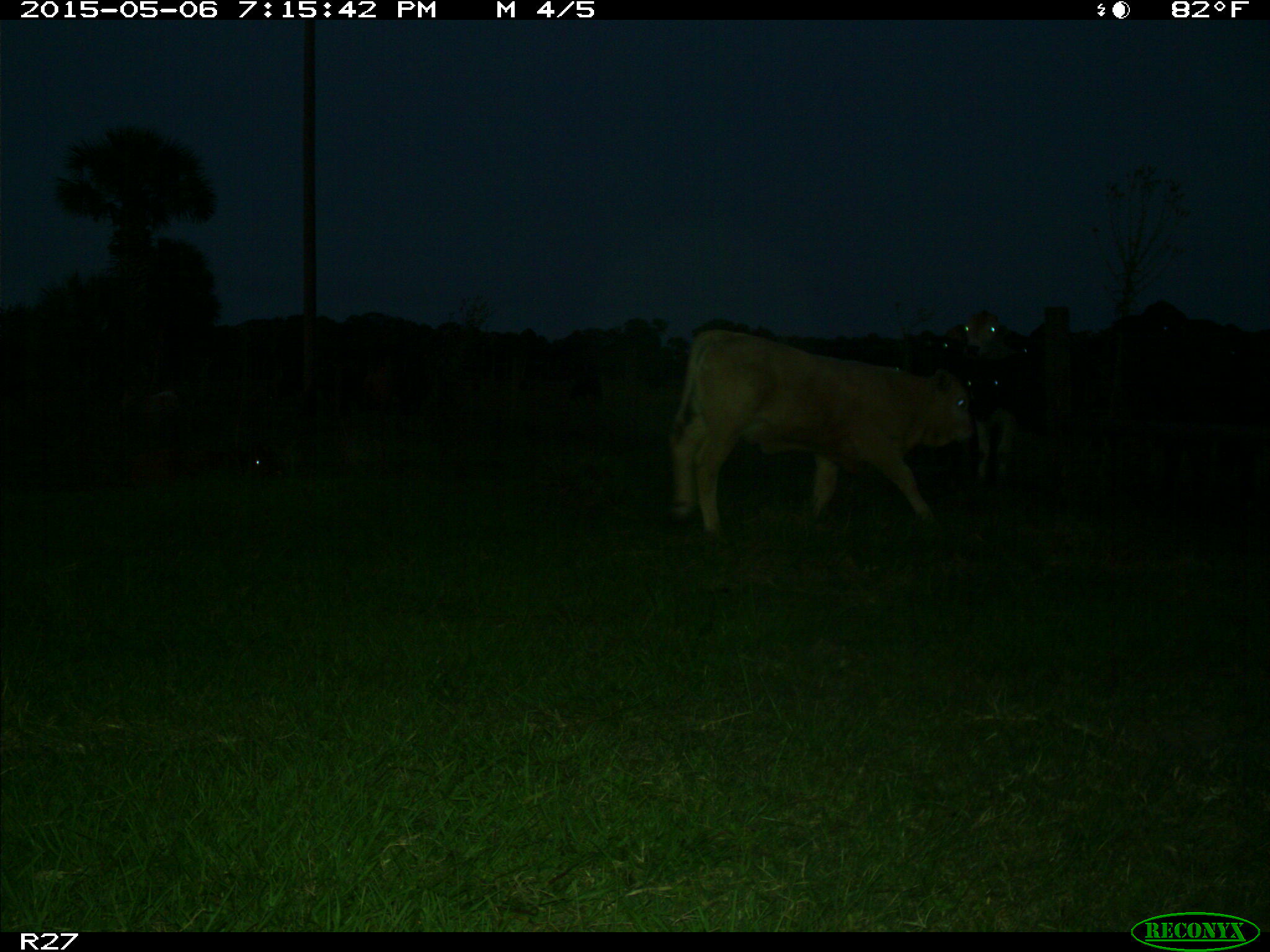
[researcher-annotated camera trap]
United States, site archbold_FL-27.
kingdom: Animalia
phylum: Chordata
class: Mammalia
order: Artiodactyla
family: Bovidae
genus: Bos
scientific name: Bos taurus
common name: domestic cow